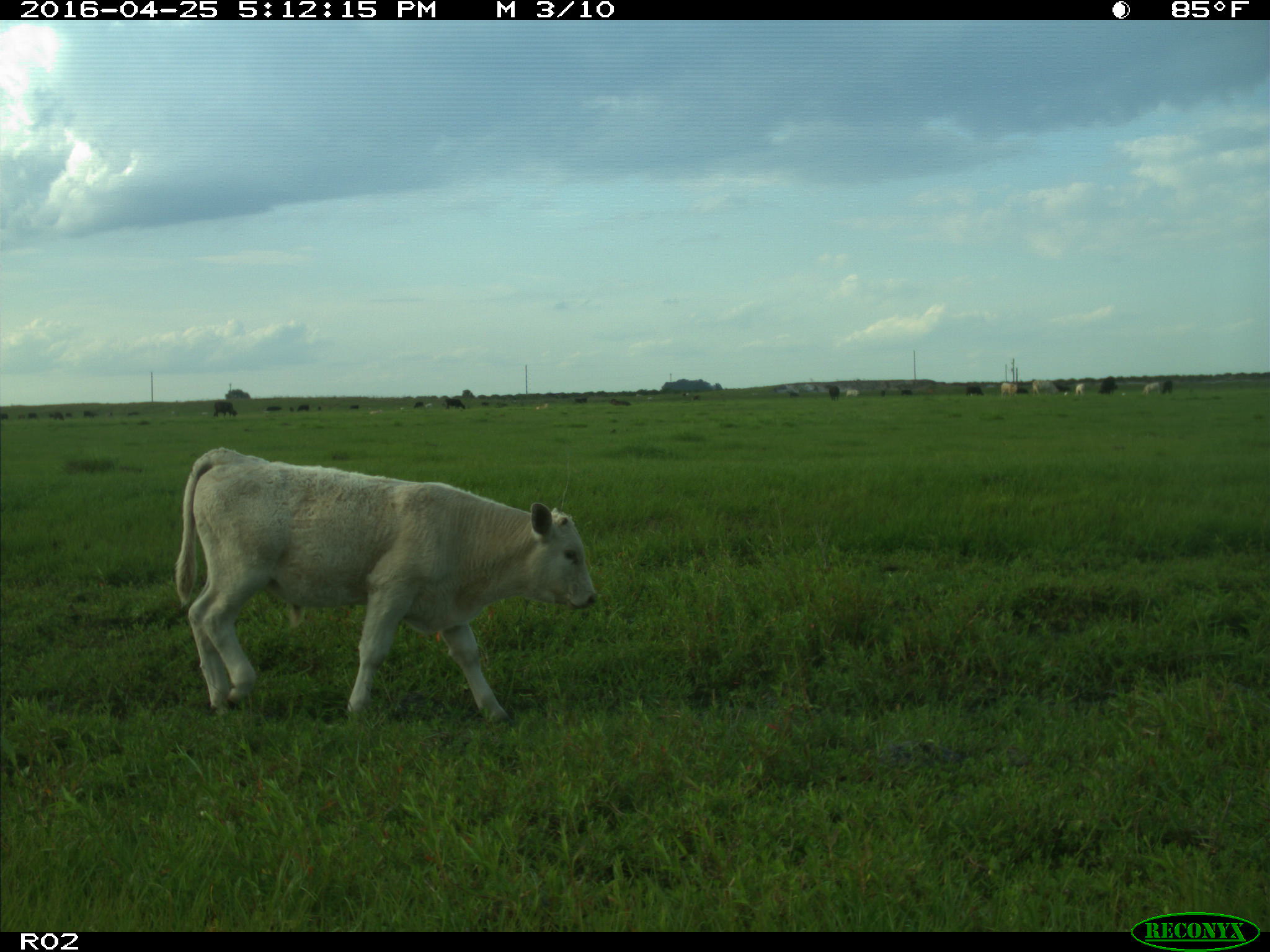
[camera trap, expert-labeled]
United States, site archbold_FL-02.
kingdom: Animalia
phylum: Chordata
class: Mammalia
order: Artiodactyla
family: Bovidae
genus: Bos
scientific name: Bos taurus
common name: domestic cow